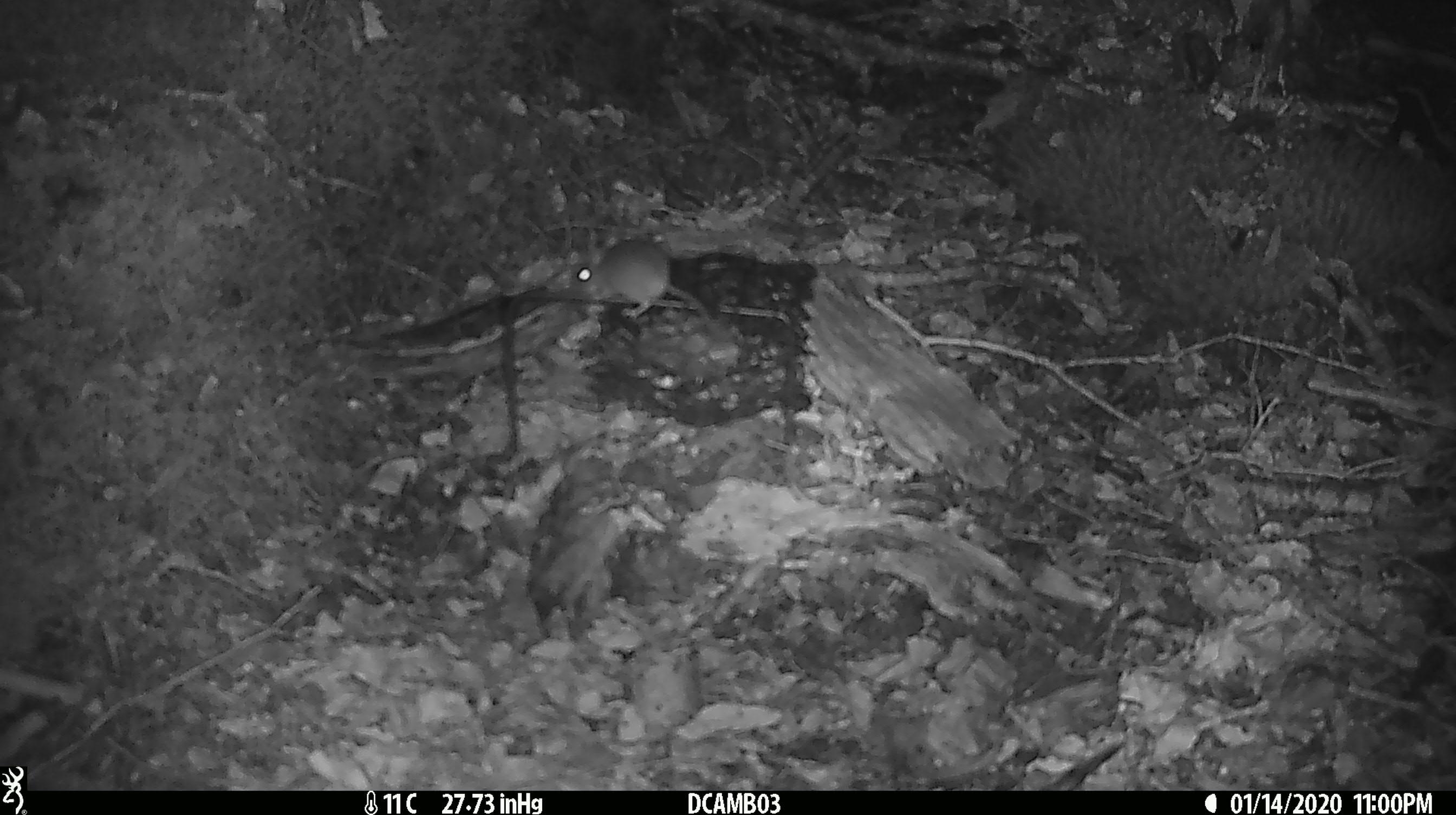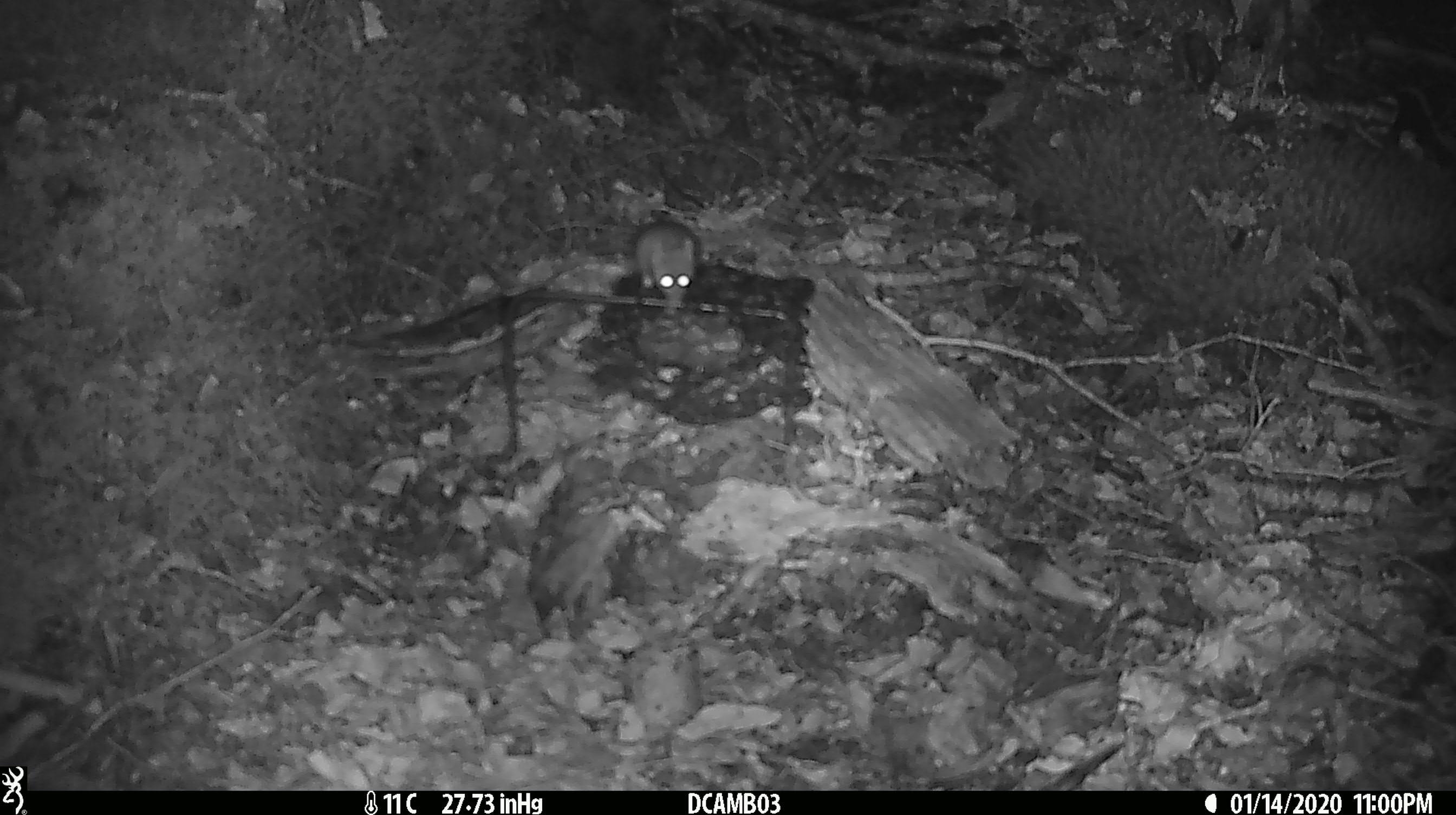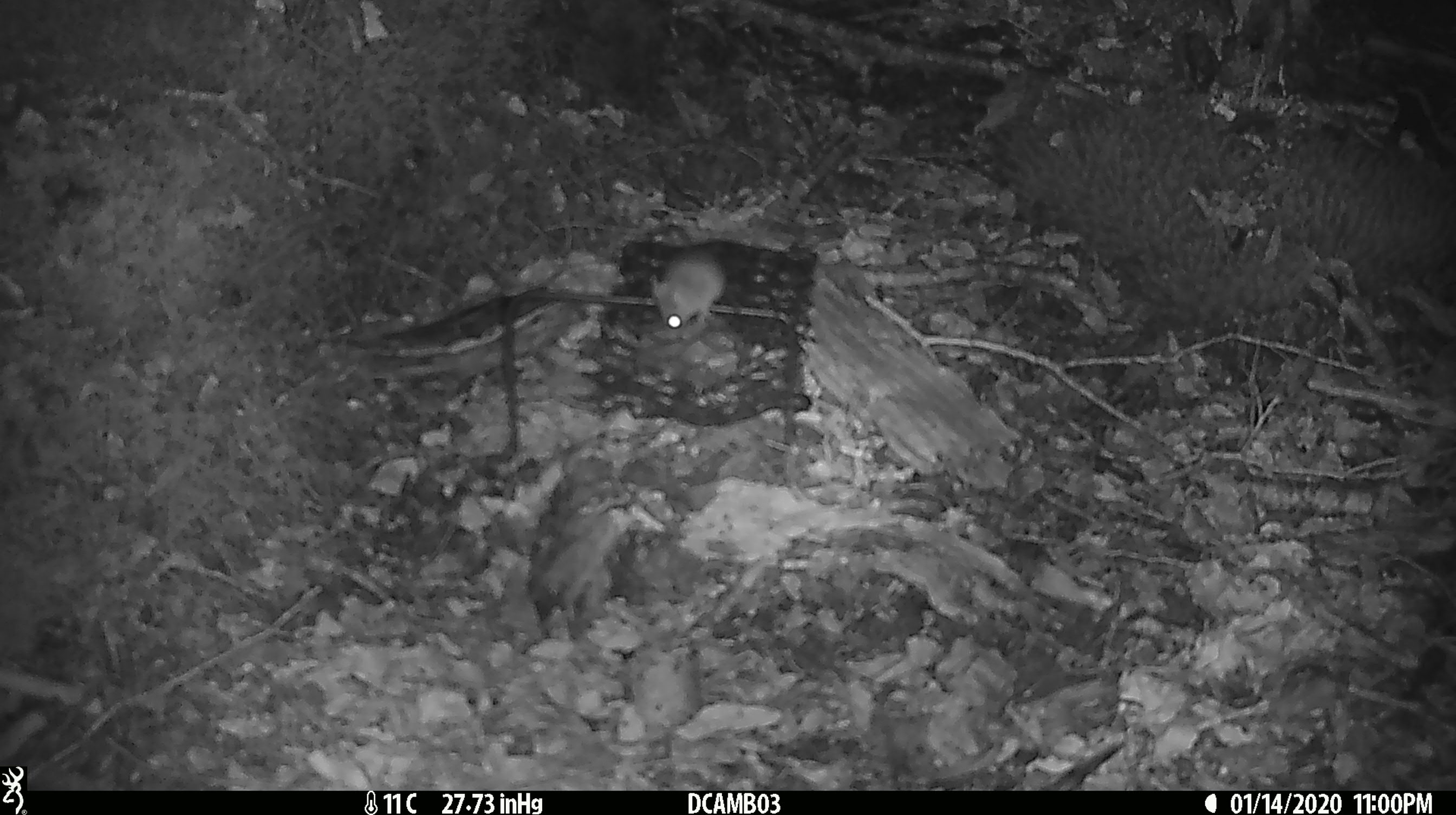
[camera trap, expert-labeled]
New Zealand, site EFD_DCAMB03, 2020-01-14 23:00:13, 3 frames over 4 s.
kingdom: Animalia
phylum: Chordata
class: Mammalia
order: Rodentia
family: Muridae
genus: Mus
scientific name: Mus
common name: mouse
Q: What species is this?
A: Mouse (Mus).